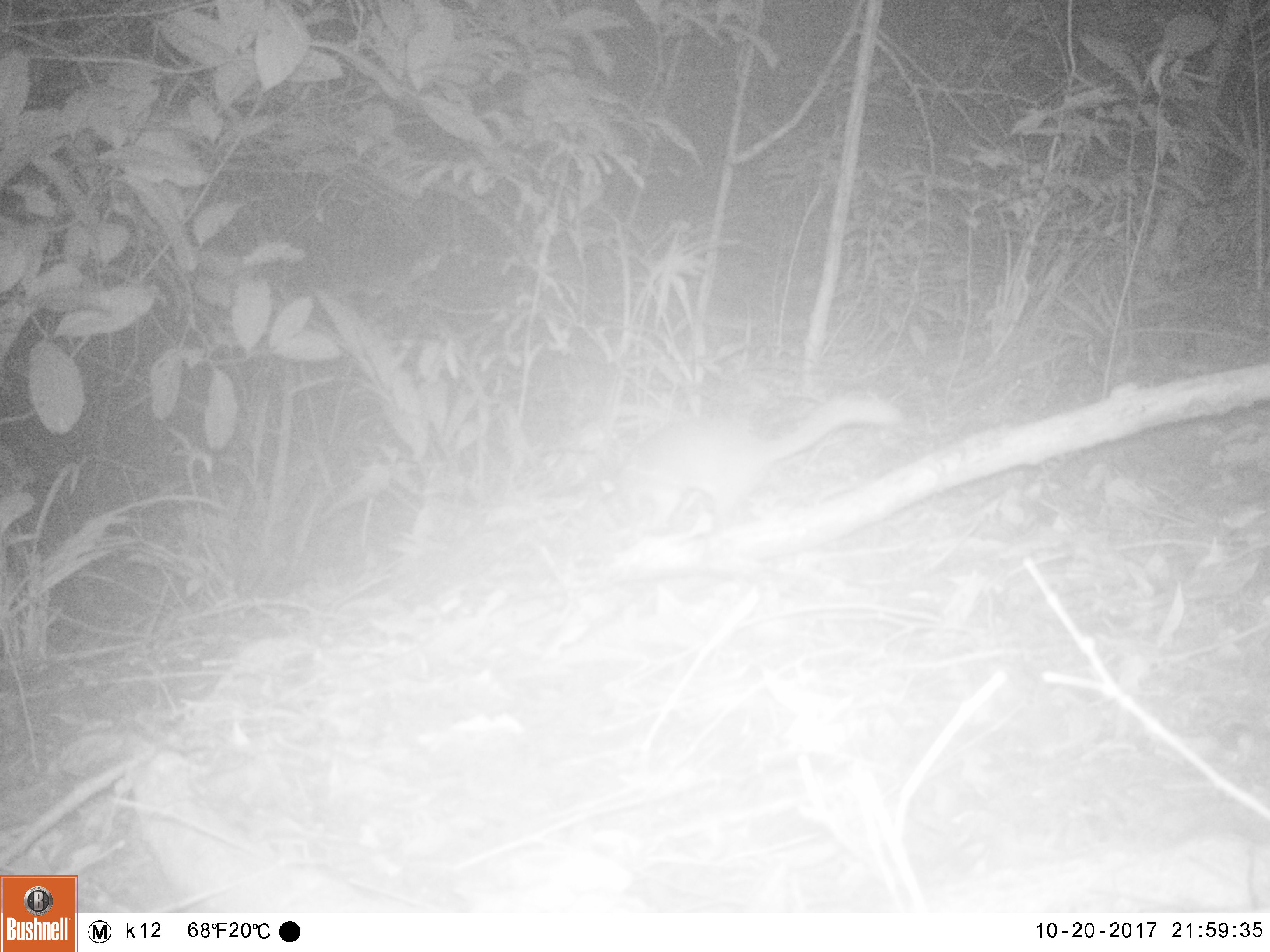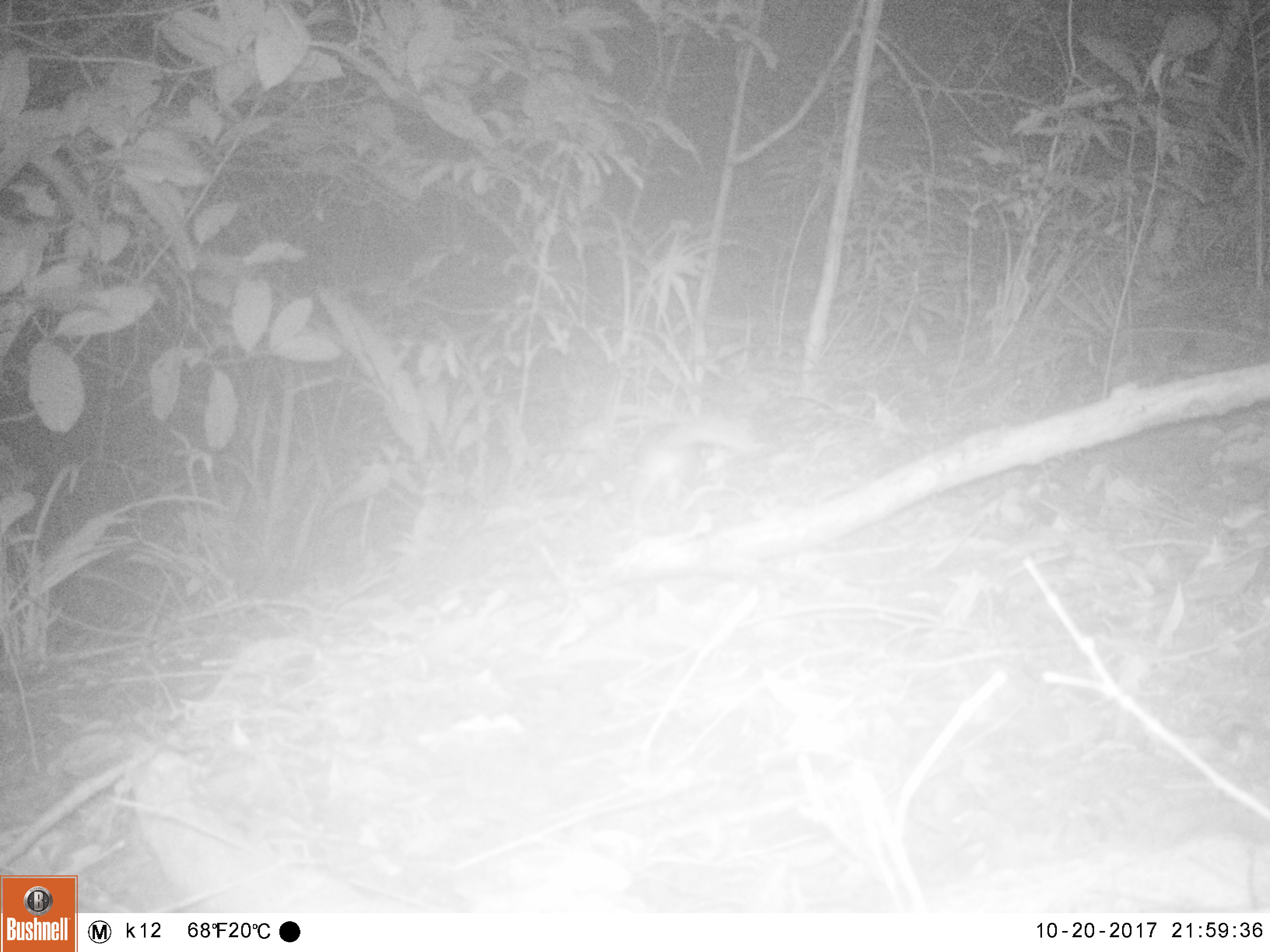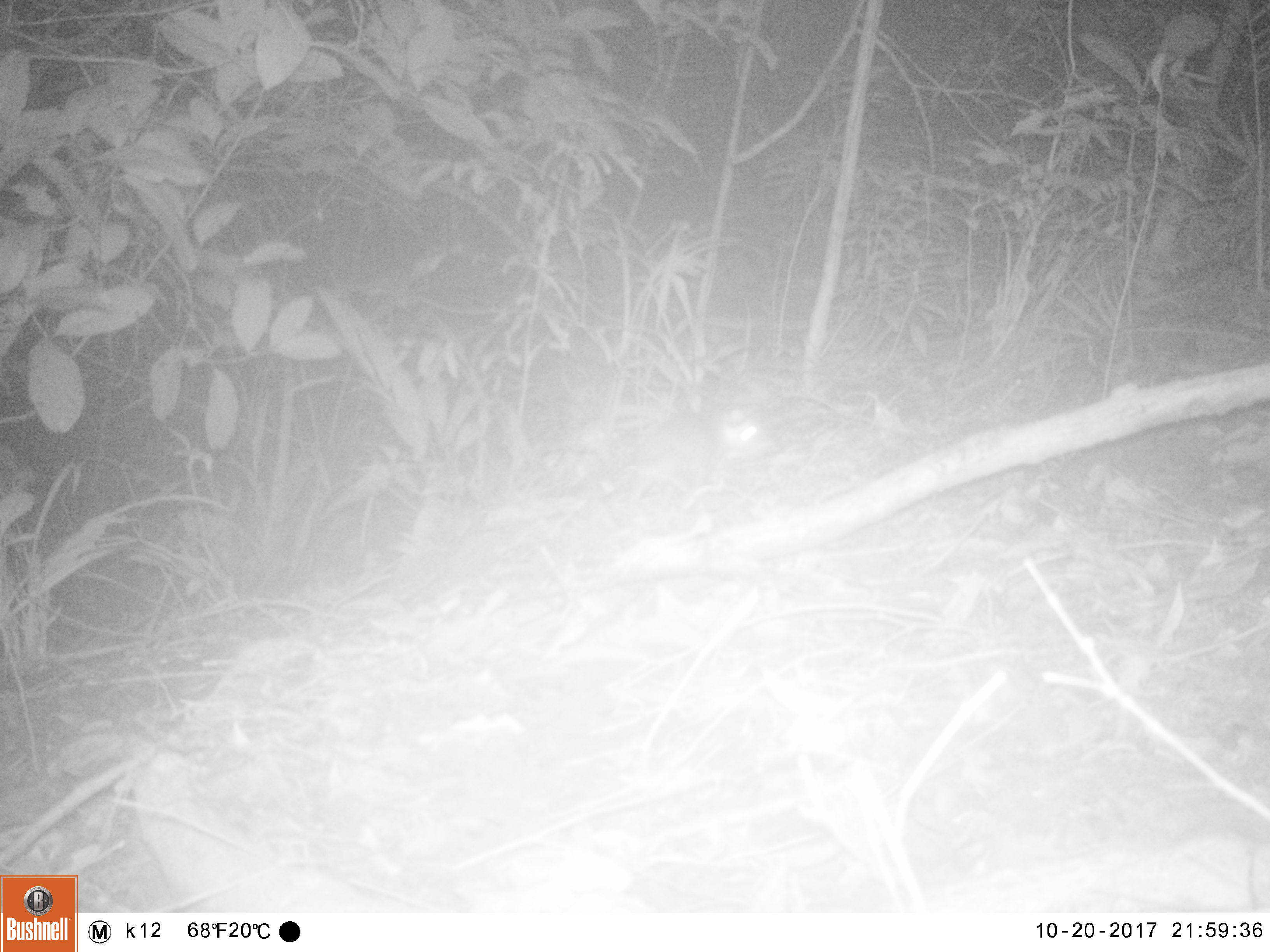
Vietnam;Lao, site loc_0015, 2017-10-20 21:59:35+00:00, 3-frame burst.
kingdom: Animalia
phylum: Chordata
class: Mammalia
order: Carnivora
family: Mustelidae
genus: Melogale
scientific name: Melogale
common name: ferret badger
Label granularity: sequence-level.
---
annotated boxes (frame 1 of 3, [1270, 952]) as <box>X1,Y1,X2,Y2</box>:
ferret badger: <box>598,395,902,534</box>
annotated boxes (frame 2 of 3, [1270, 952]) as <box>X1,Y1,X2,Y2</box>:
ferret badger: <box>626,411,764,533</box>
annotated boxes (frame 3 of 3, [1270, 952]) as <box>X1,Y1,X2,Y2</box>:
ferret badger: <box>616,409,773,514</box>